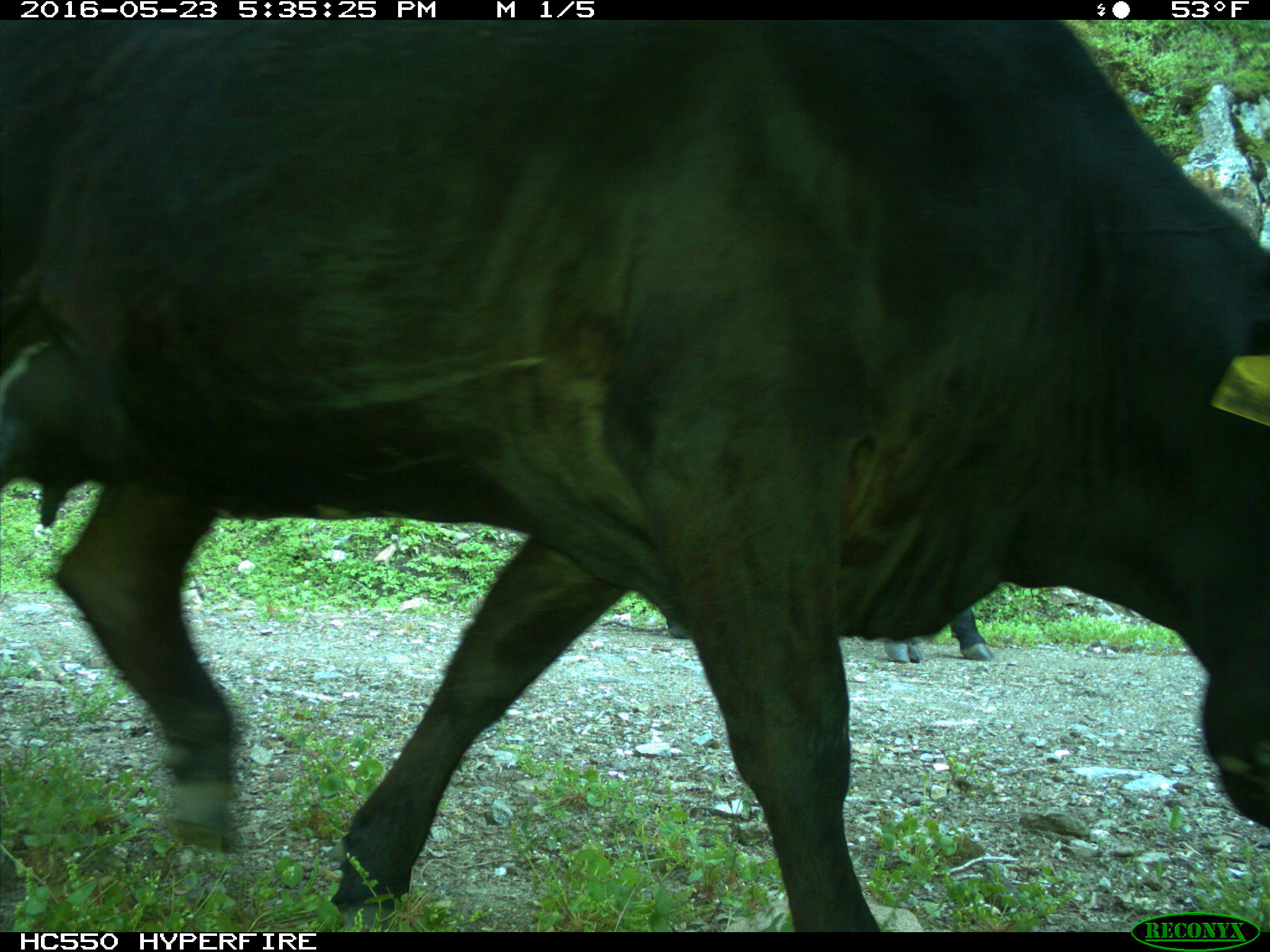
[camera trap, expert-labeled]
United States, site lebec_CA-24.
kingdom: Animalia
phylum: Chordata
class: Mammalia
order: Artiodactyla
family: Bovidae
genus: Bos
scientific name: Bos taurus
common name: domestic cow